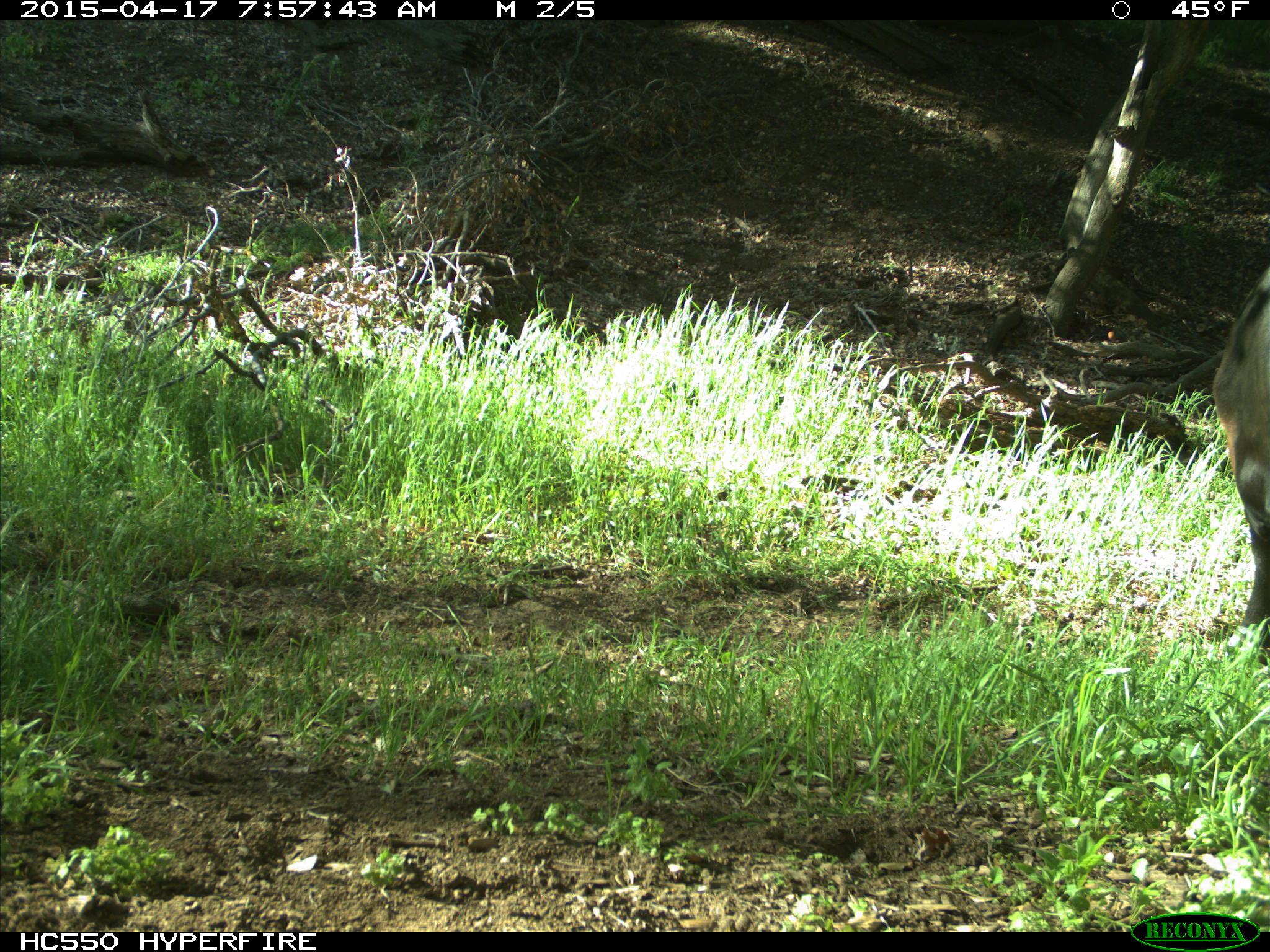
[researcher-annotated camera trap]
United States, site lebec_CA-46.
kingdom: Animalia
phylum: Chordata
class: Mammalia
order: Artiodactyla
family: Bovidae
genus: Bos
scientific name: Bos taurus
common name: domestic cow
Bos taurus (domestic cow).